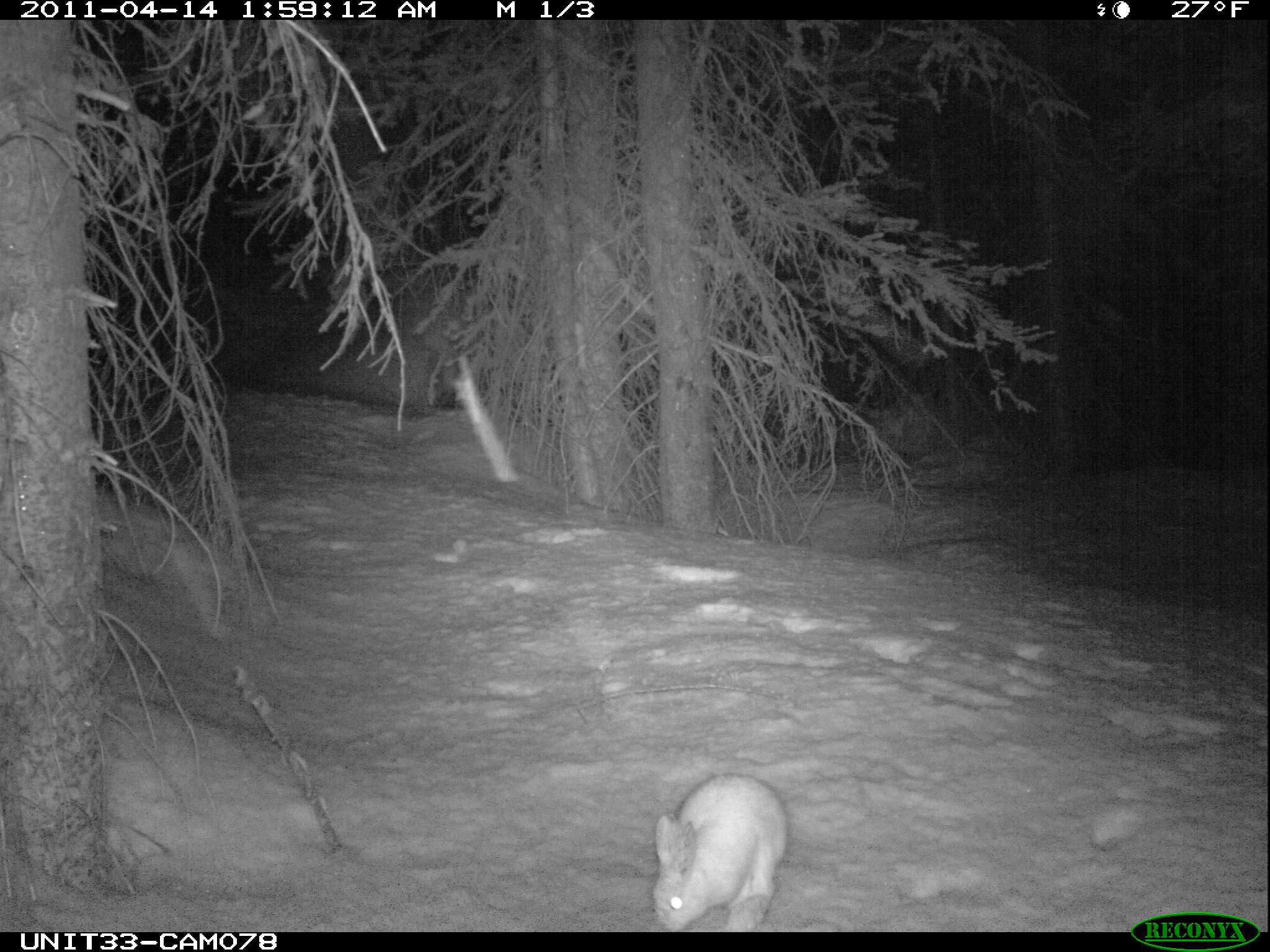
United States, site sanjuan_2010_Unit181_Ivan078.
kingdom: Animalia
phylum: Chordata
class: Mammalia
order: Lagomorpha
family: Leporidae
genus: Lepus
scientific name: Lepus americanus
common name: snowshoe hare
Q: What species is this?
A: Lepus americanus (snowshoe hare).